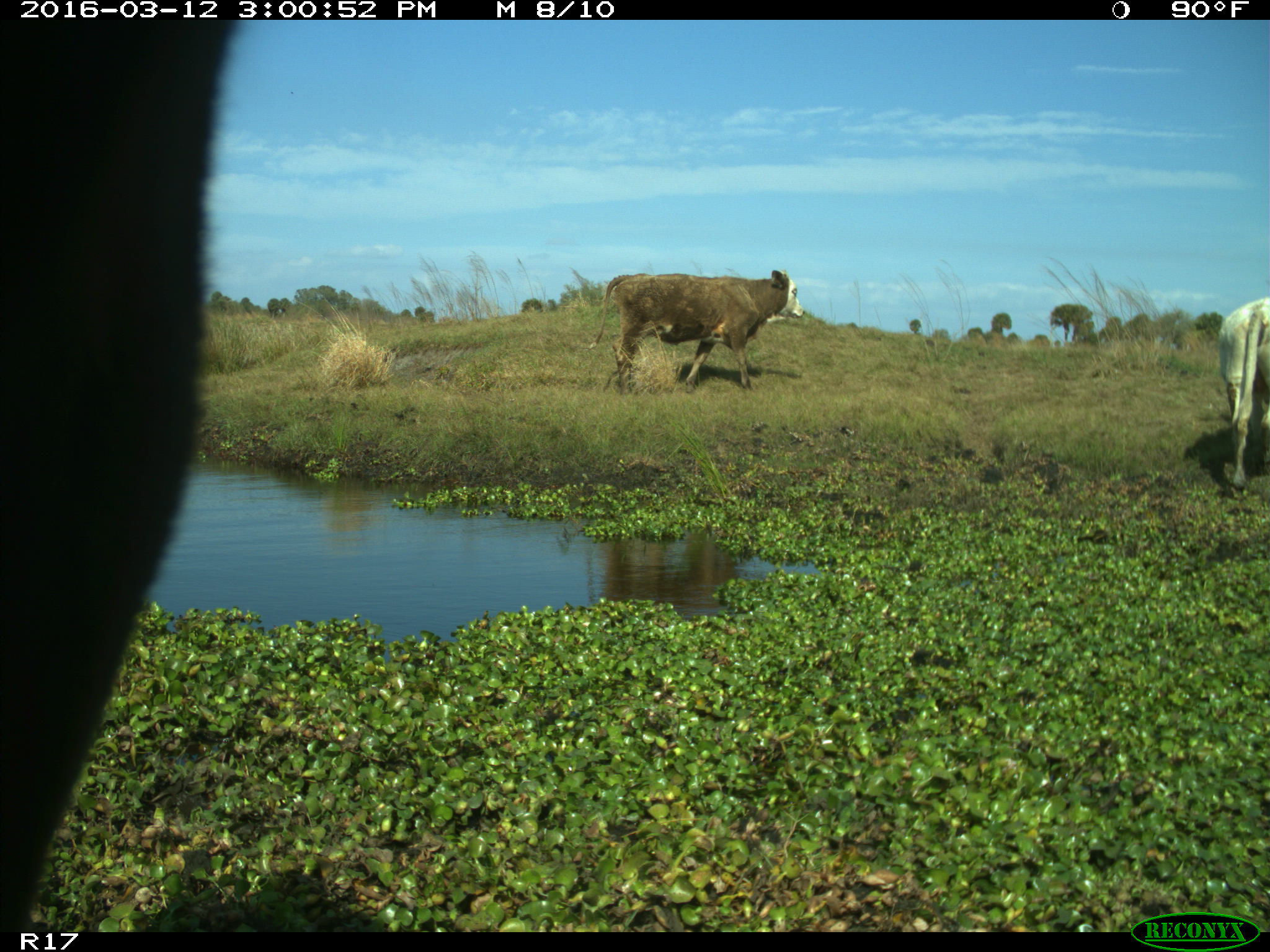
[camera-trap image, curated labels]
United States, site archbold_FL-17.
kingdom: Animalia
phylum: Chordata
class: Mammalia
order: Artiodactyla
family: Bovidae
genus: Bos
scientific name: Bos taurus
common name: domestic cow